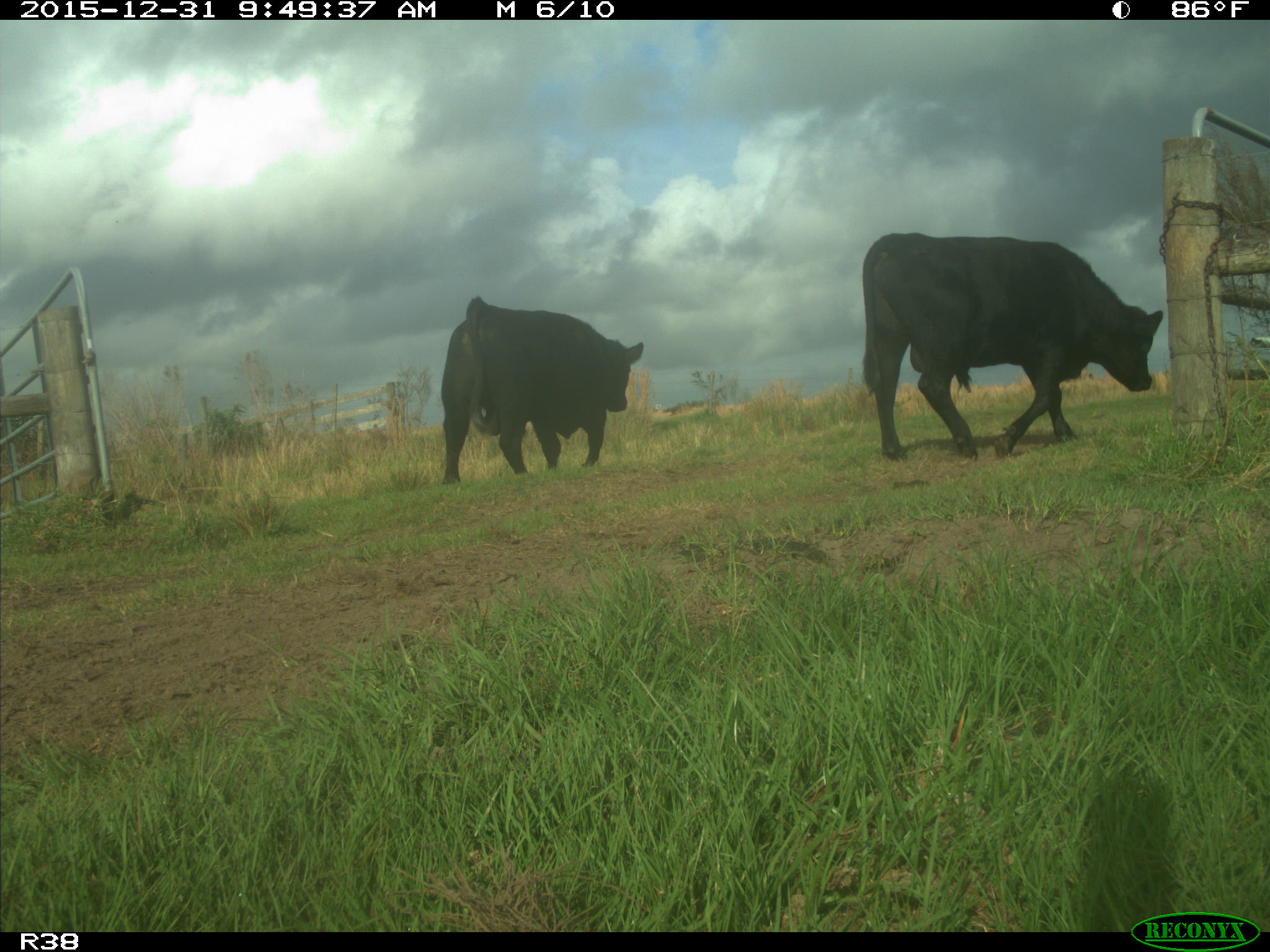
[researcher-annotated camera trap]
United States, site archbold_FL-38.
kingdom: Animalia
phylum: Chordata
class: Mammalia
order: Artiodactyla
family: Bovidae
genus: Bos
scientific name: Bos taurus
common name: domestic cow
Bos taurus (domestic cow).